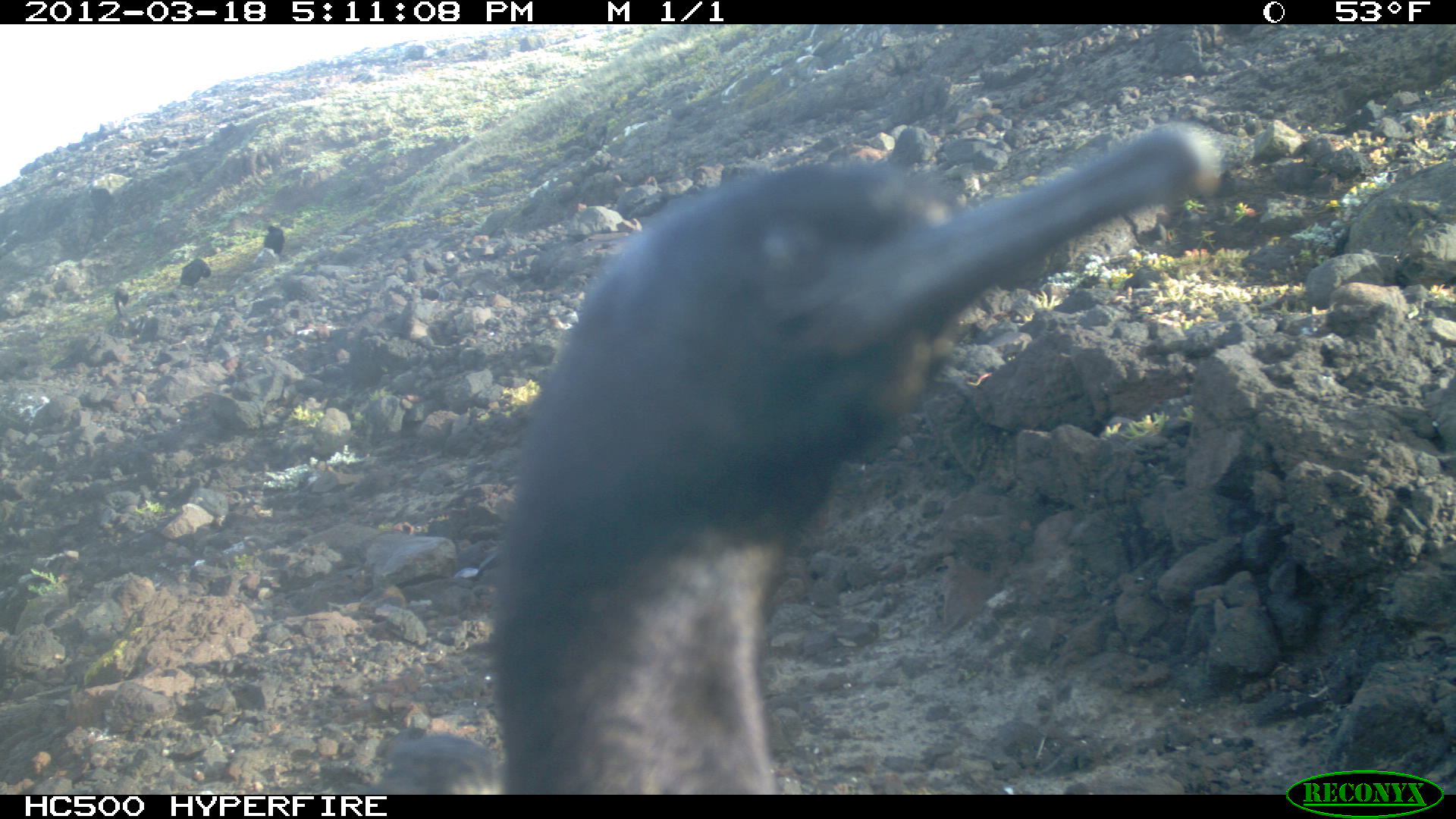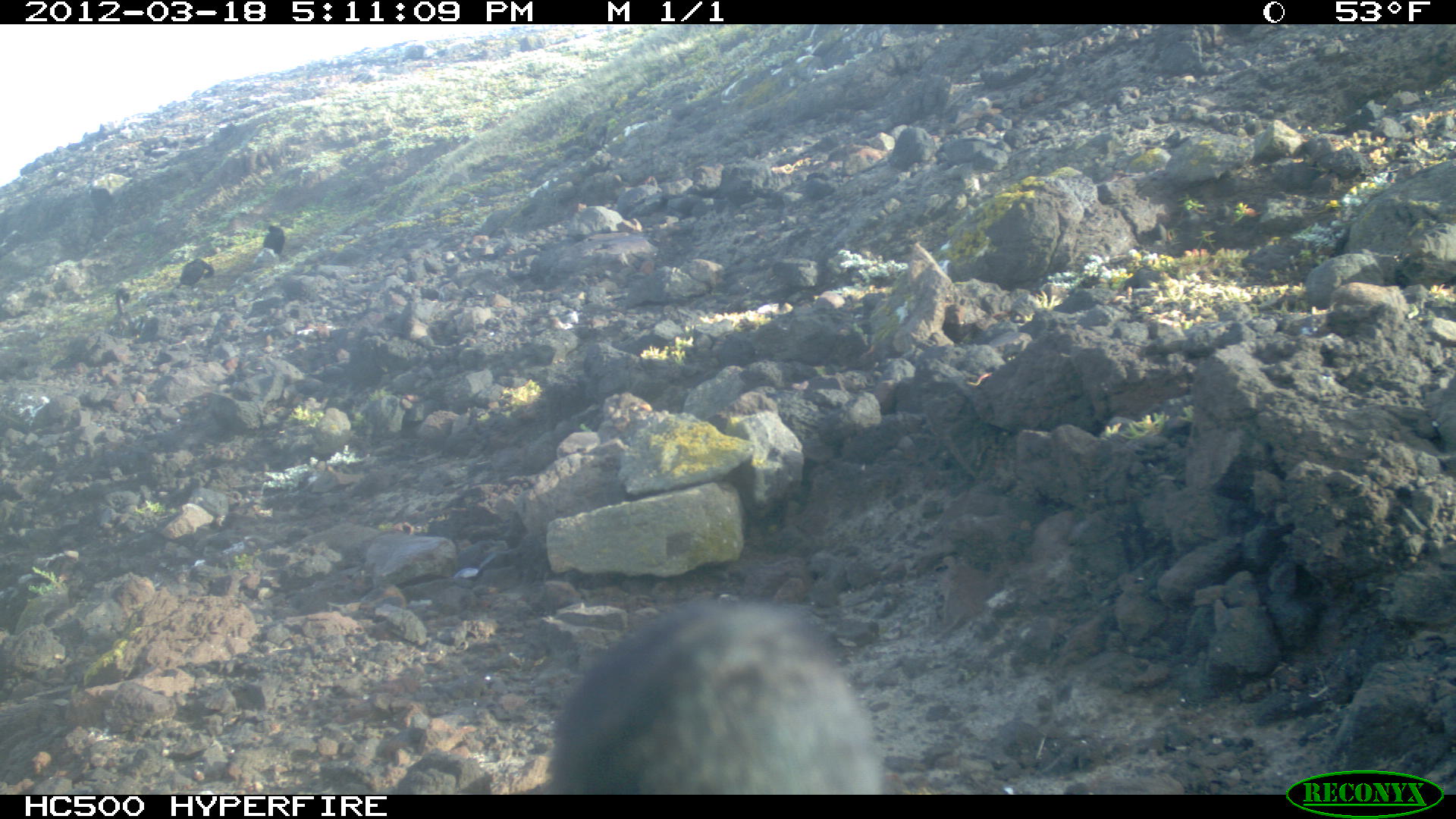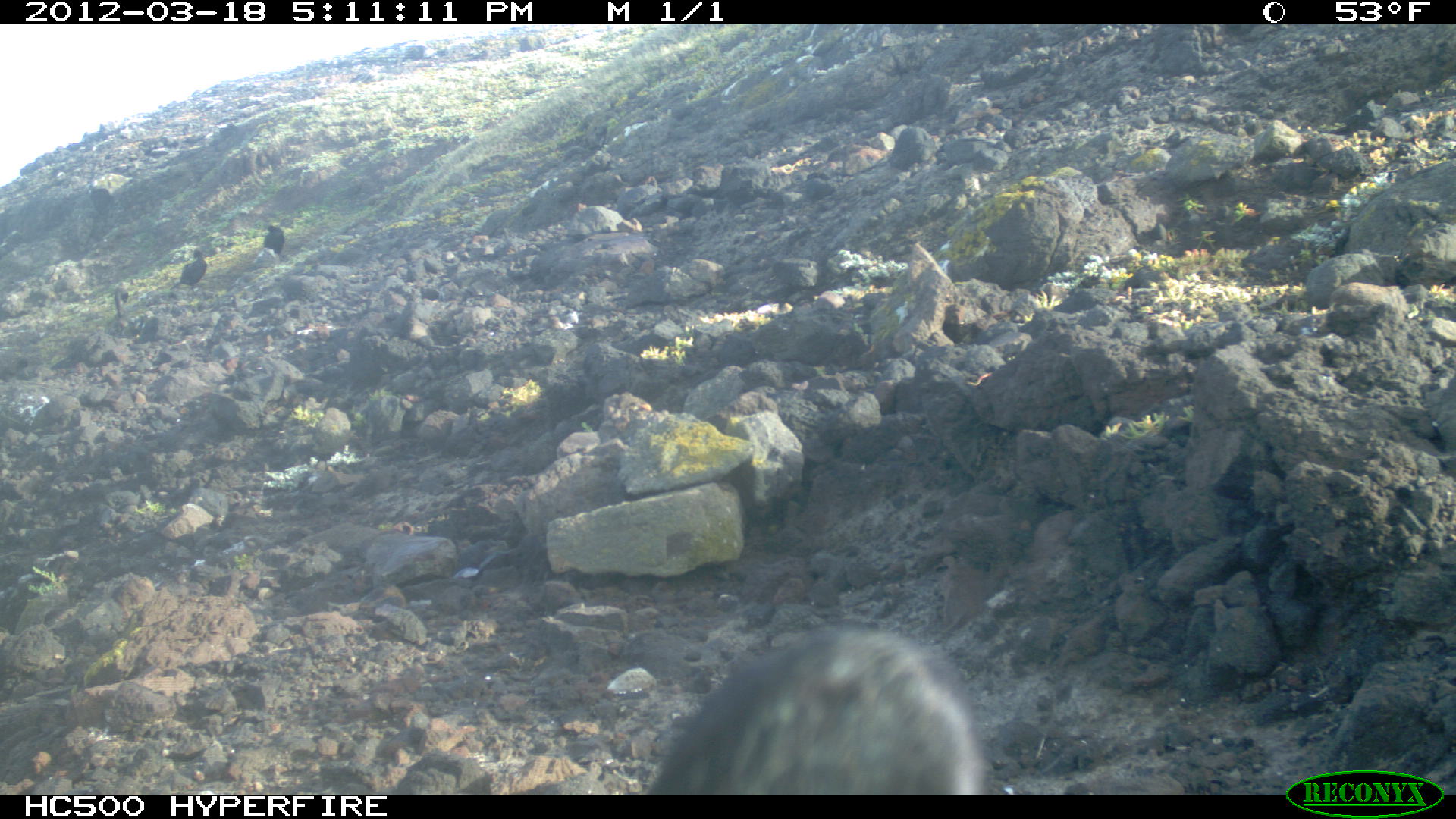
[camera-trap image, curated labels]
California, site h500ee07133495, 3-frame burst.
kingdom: Animalia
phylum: Chordata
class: Aves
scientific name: Aves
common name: bird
Bird (Aves).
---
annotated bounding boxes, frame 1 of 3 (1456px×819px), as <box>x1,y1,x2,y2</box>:
bird: <box>500,116,1222,794</box>; <box>174,258,211,291</box>; <box>133,317,165,349</box>; <box>264,224,284,254</box>; <box>113,281,129,317</box>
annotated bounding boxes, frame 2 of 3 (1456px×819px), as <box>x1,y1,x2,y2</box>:
bird: <box>548,598,890,794</box>; <box>174,258,215,292</box>; <box>109,286,138,332</box>; <box>262,222,285,256</box>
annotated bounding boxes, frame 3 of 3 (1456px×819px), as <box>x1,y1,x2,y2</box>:
bird: <box>643,617,982,796</box>; <box>169,247,207,296</box>; <box>80,347,117,384</box>; <box>264,224,284,254</box>